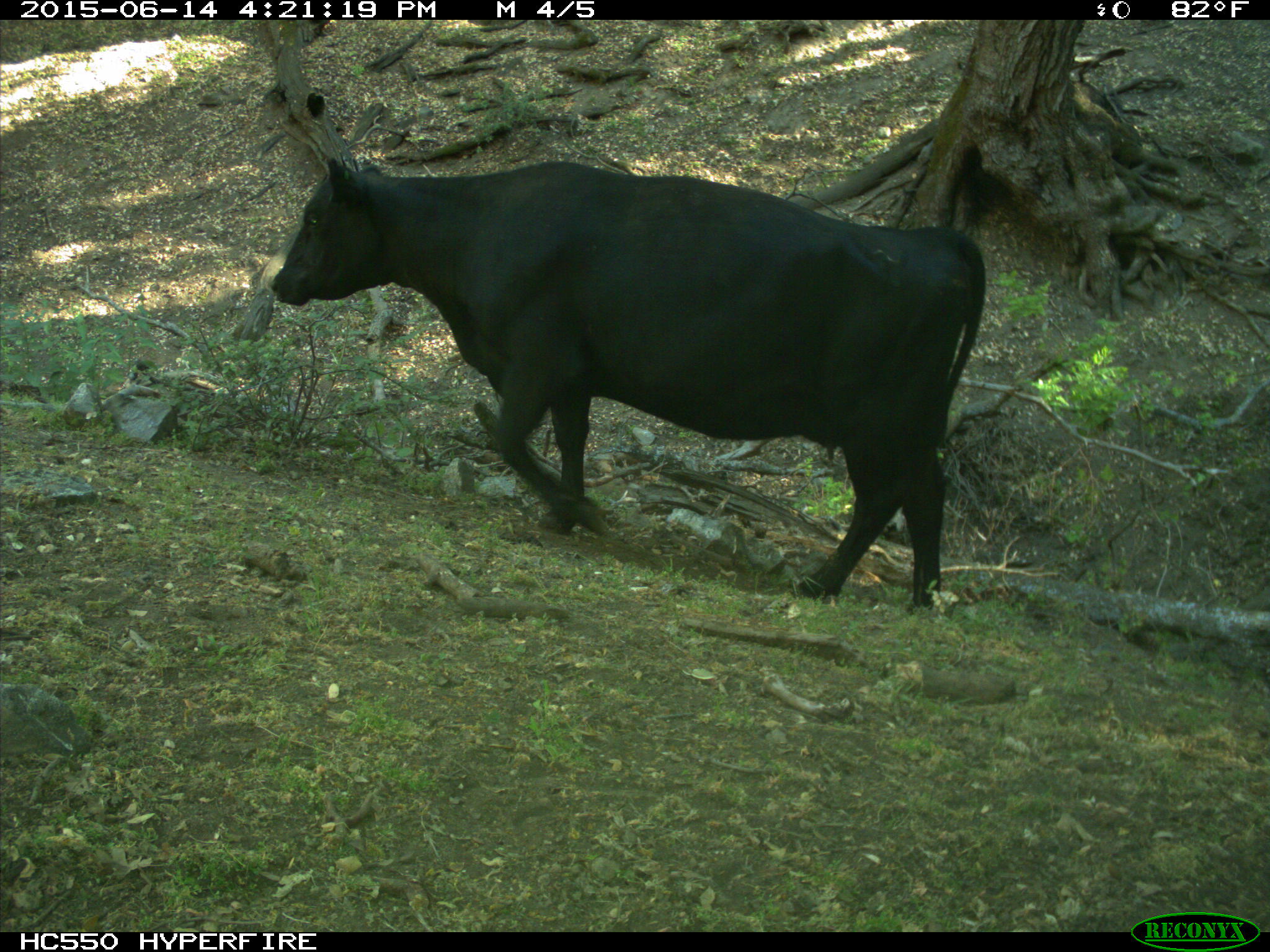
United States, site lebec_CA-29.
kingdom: Animalia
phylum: Chordata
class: Mammalia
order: Artiodactyla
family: Bovidae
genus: Bos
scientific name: Bos taurus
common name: domestic cow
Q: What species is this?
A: Bos taurus (domestic cow).